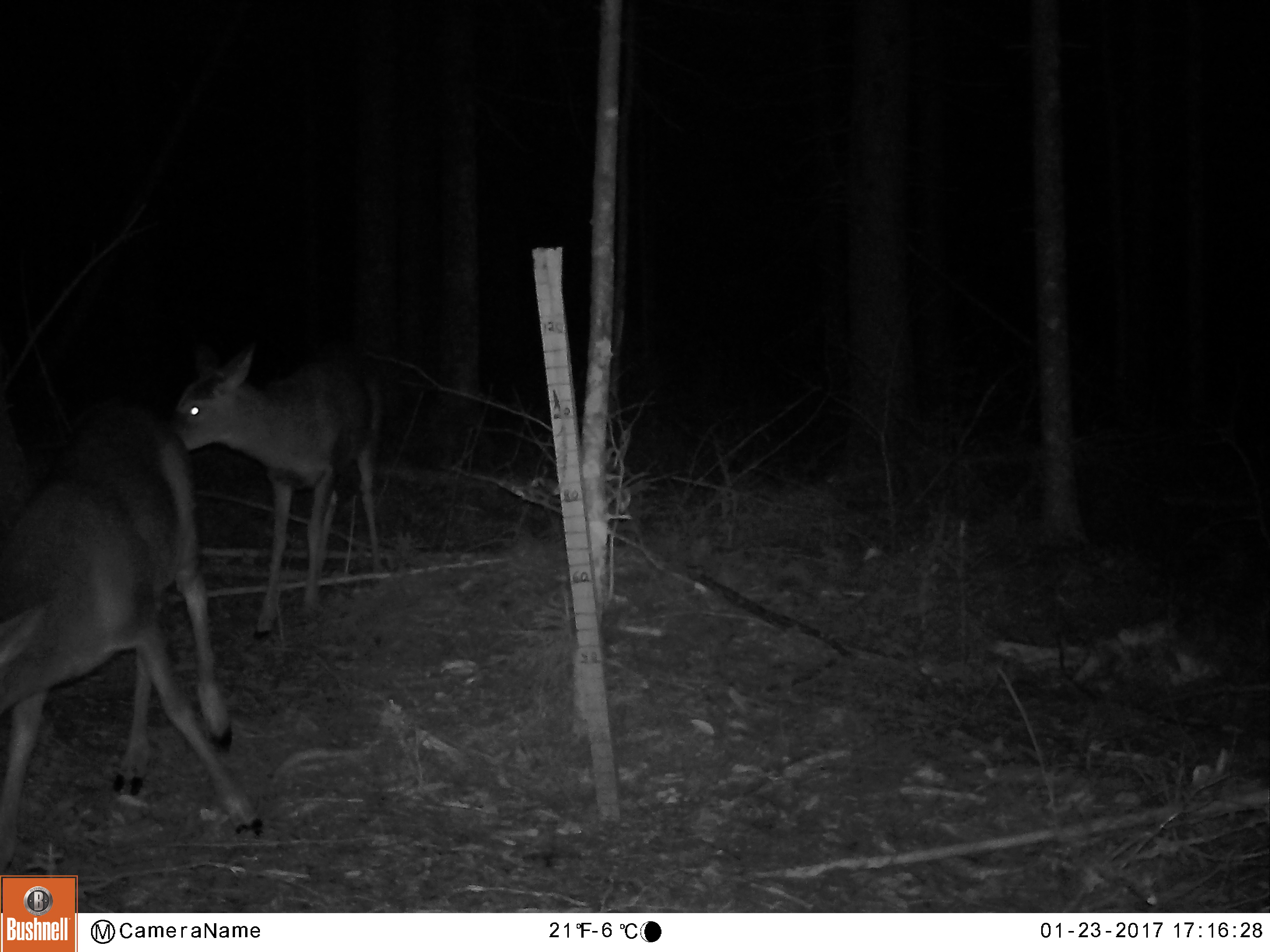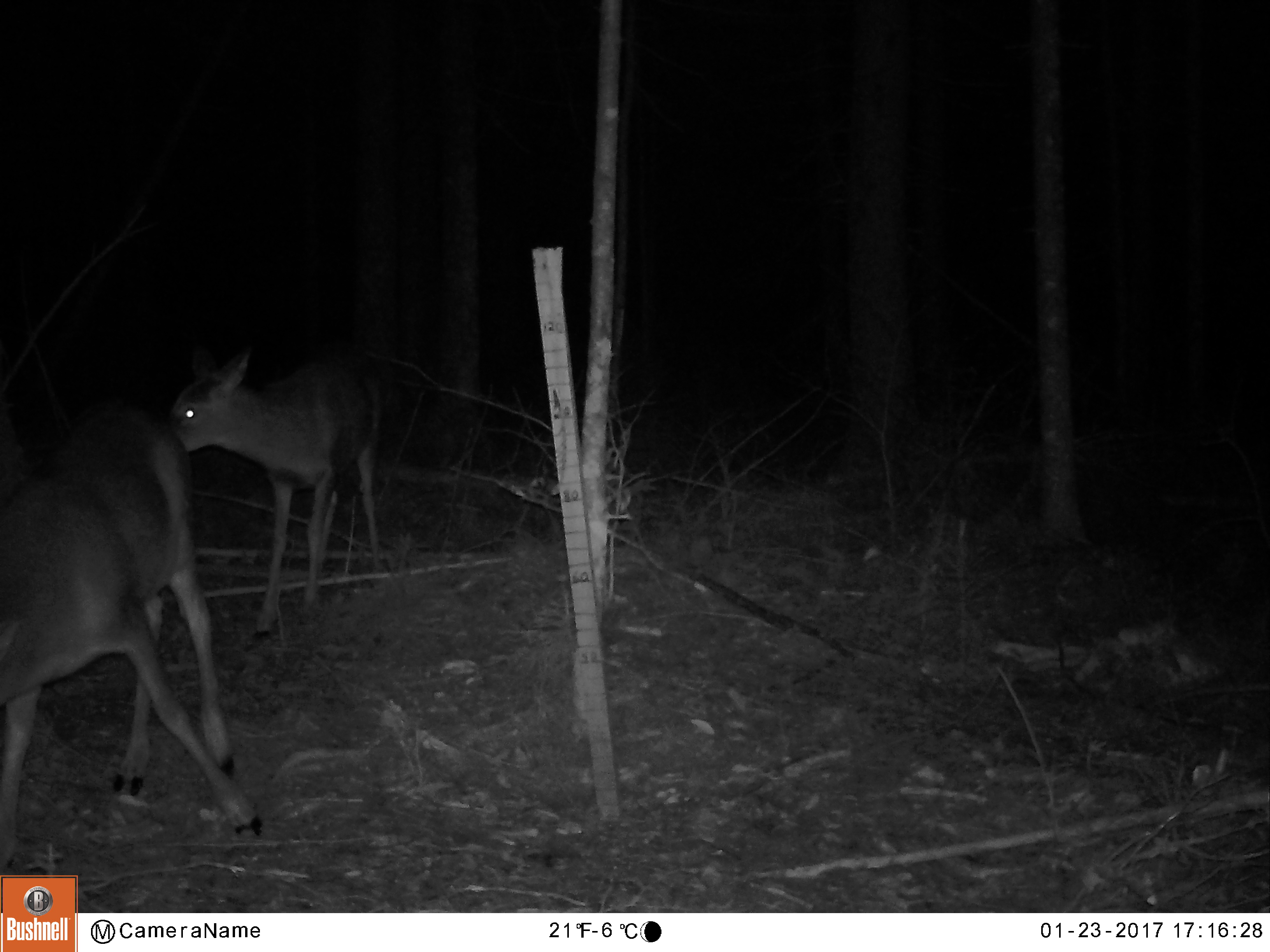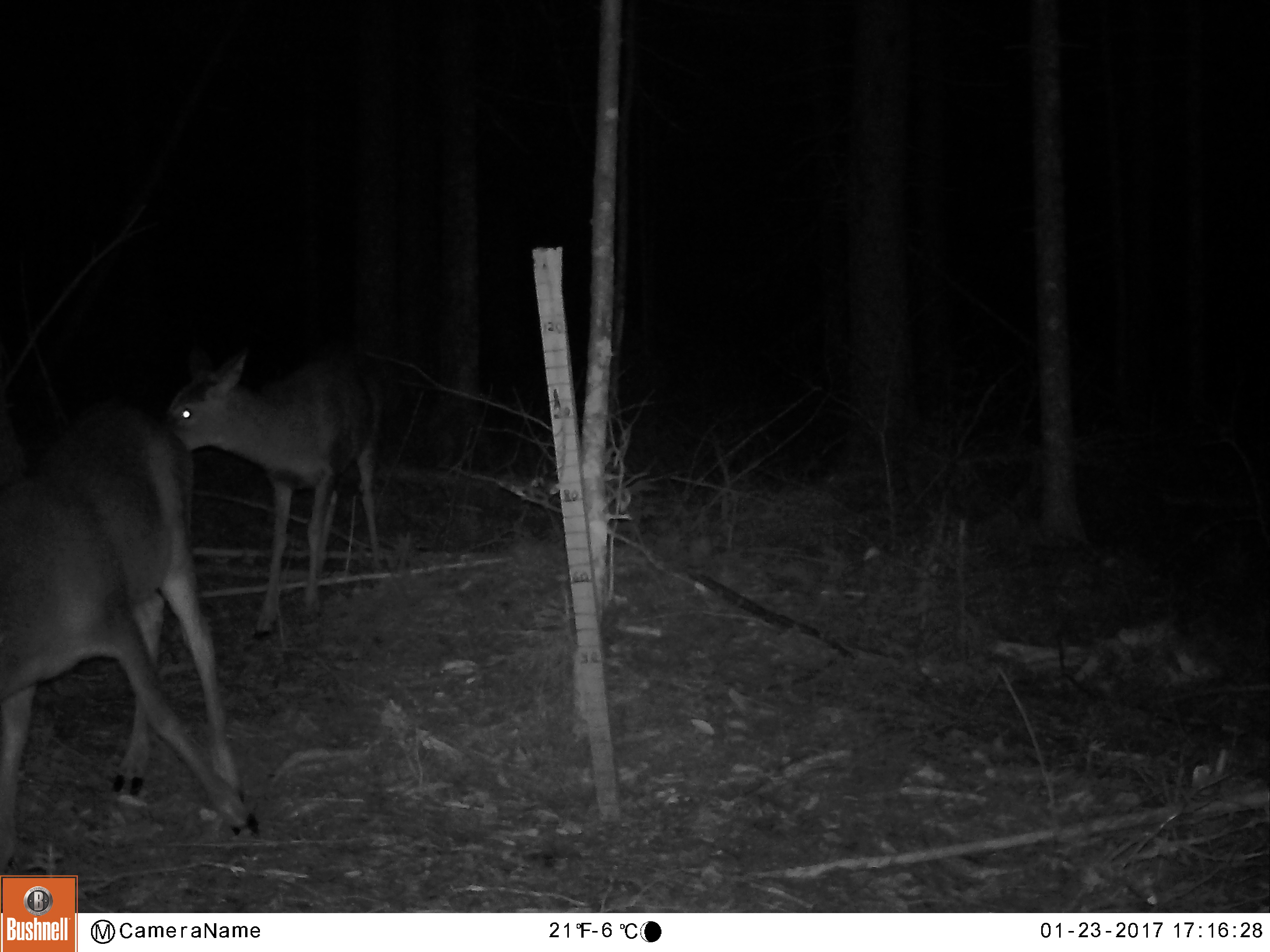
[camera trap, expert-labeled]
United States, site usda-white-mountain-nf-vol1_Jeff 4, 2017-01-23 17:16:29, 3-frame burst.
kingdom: Animalia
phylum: Chordata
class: Mammalia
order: Artiodactyla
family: Cervidae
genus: Odocoileus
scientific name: Odocoileus virginianus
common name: white-tailed deer